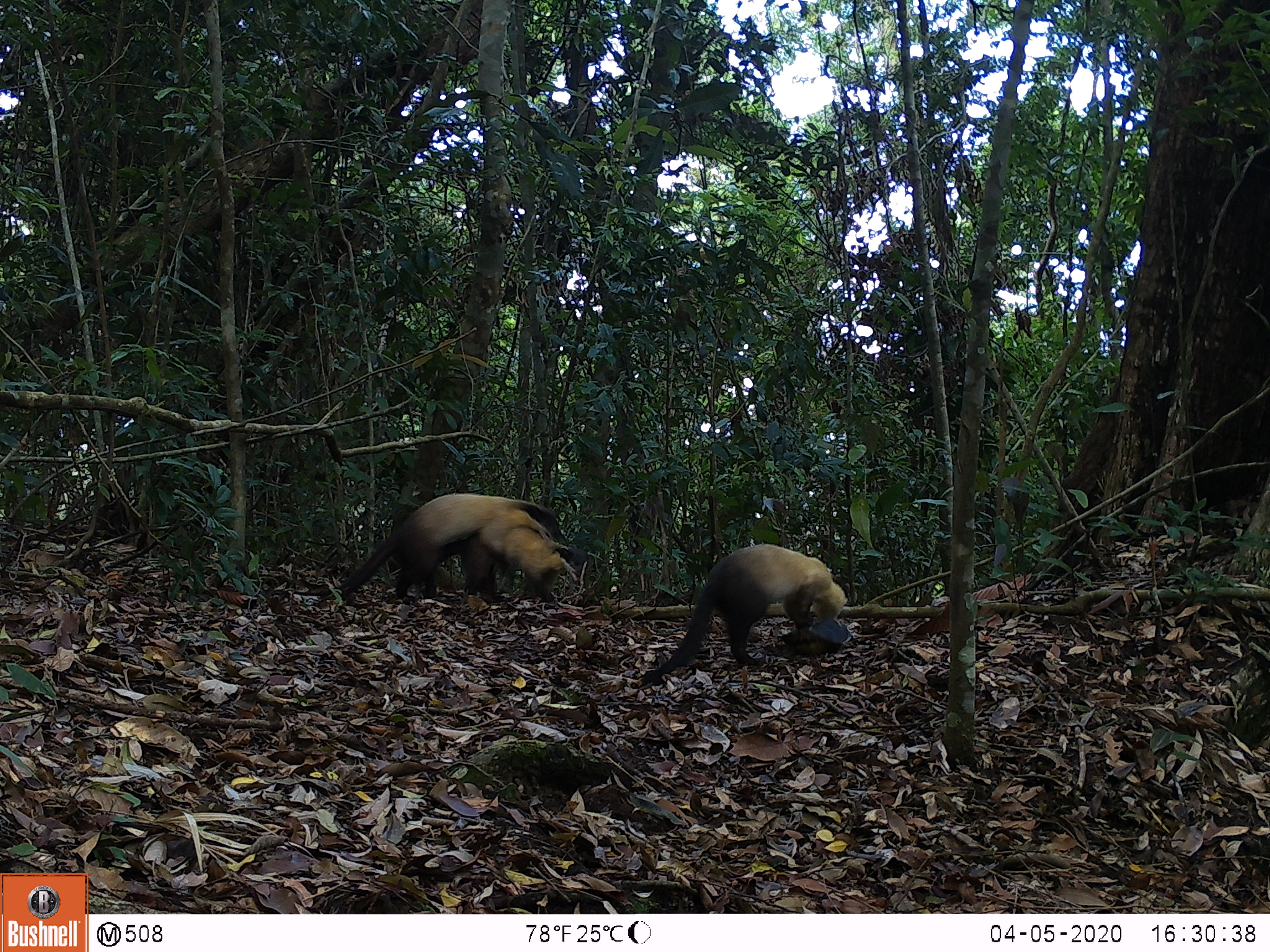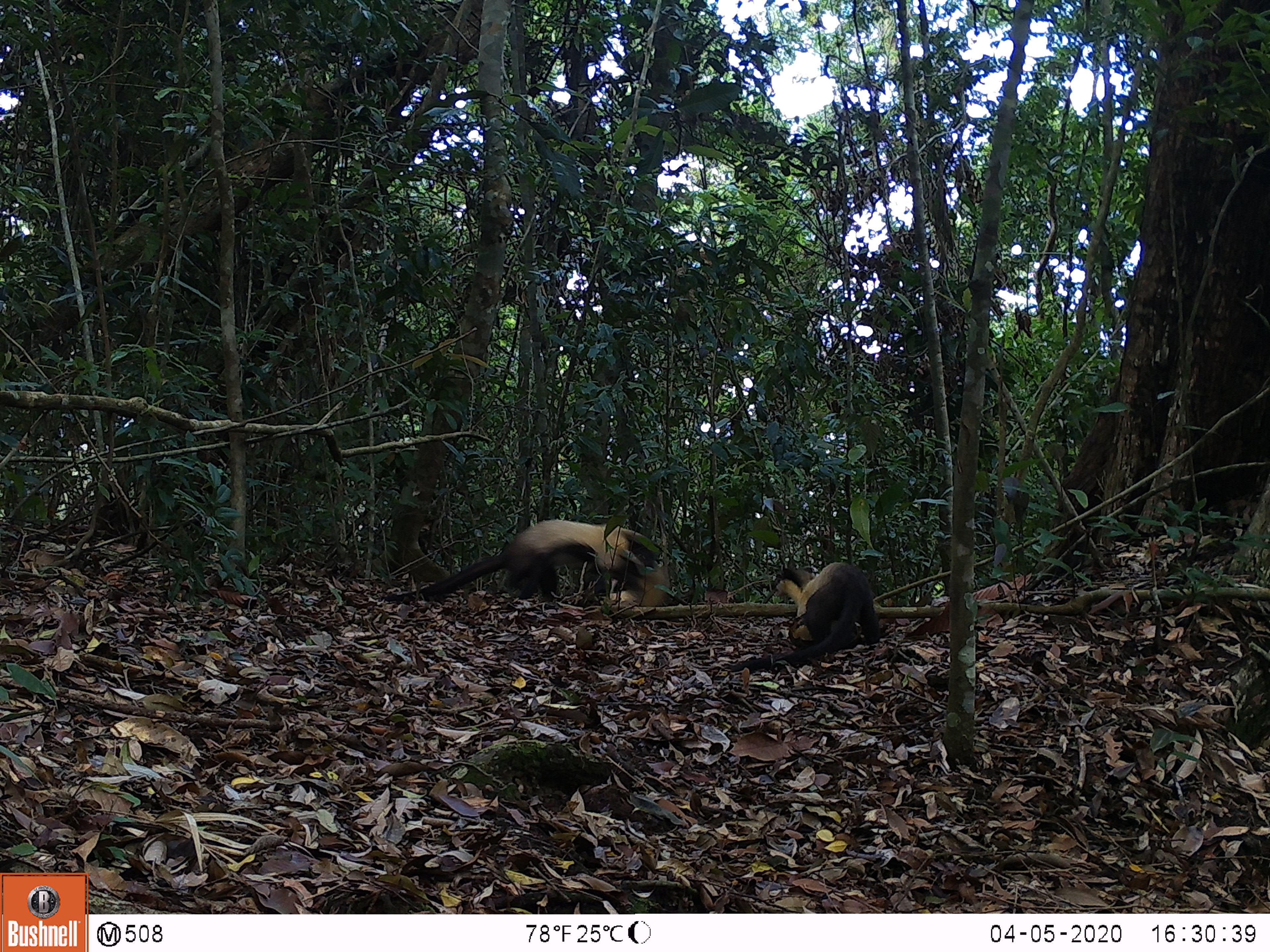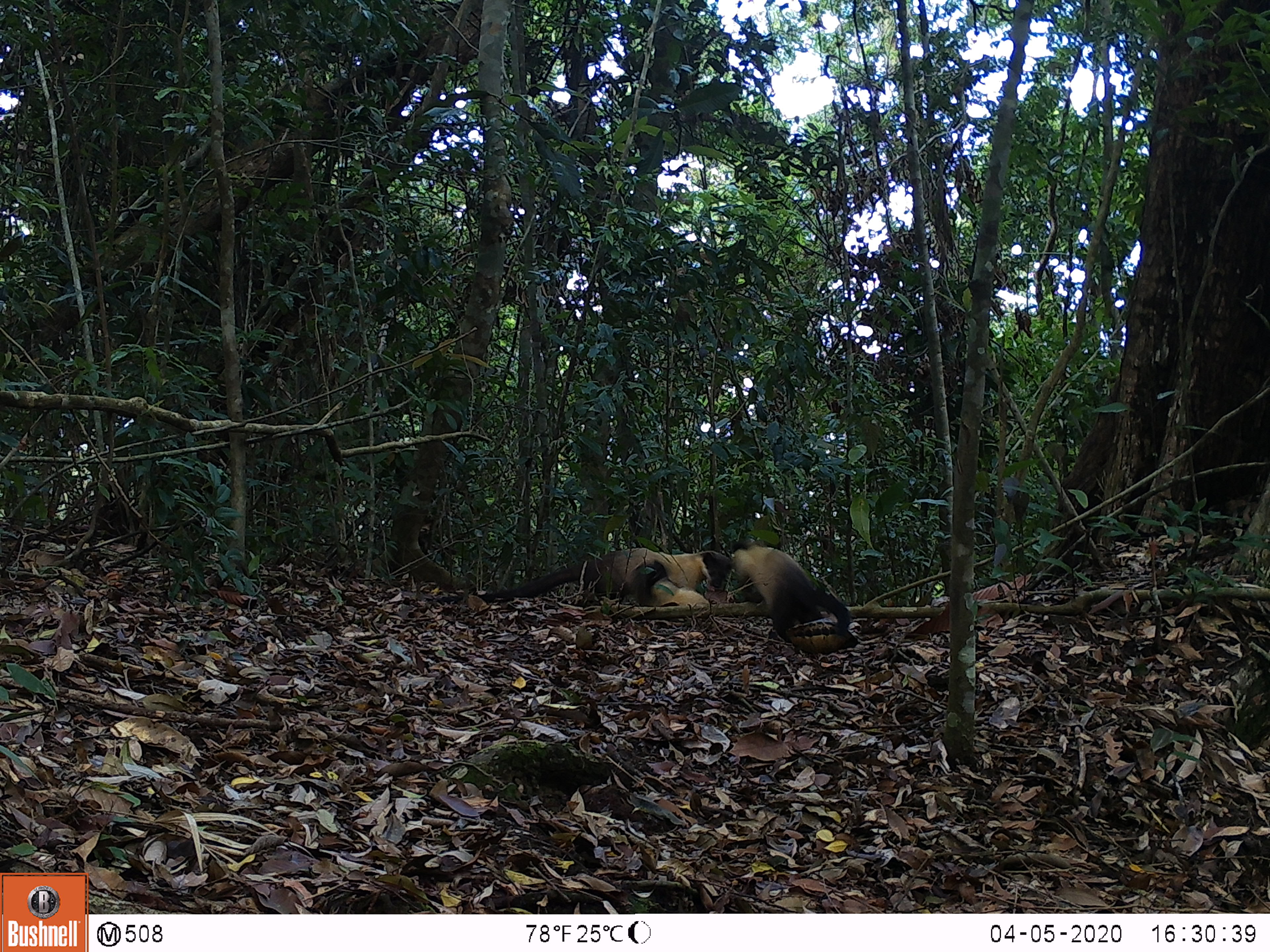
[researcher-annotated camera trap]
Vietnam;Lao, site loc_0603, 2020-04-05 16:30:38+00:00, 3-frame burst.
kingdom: Animalia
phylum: Chordata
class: Mammalia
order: Carnivora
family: Mustelidae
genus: Martes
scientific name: Martes flavigula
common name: yellow-throated marten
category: yellow throated marten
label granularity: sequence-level